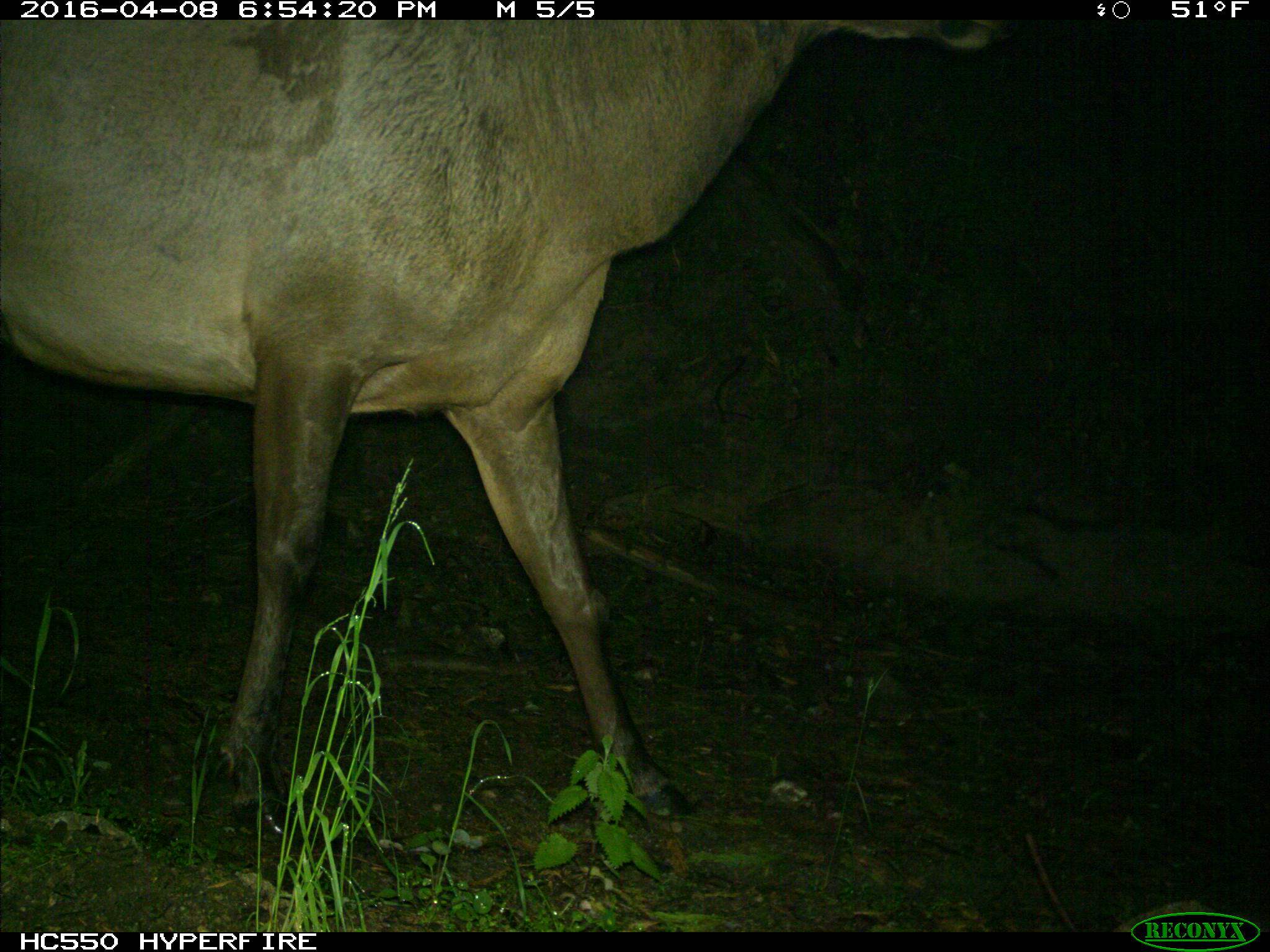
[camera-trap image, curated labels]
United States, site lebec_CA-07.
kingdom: Animalia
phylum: Chordata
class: Mammalia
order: Artiodactyla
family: Cervidae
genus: Cervus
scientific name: Cervus canadensis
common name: elk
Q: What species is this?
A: Cervus canadensis (elk).